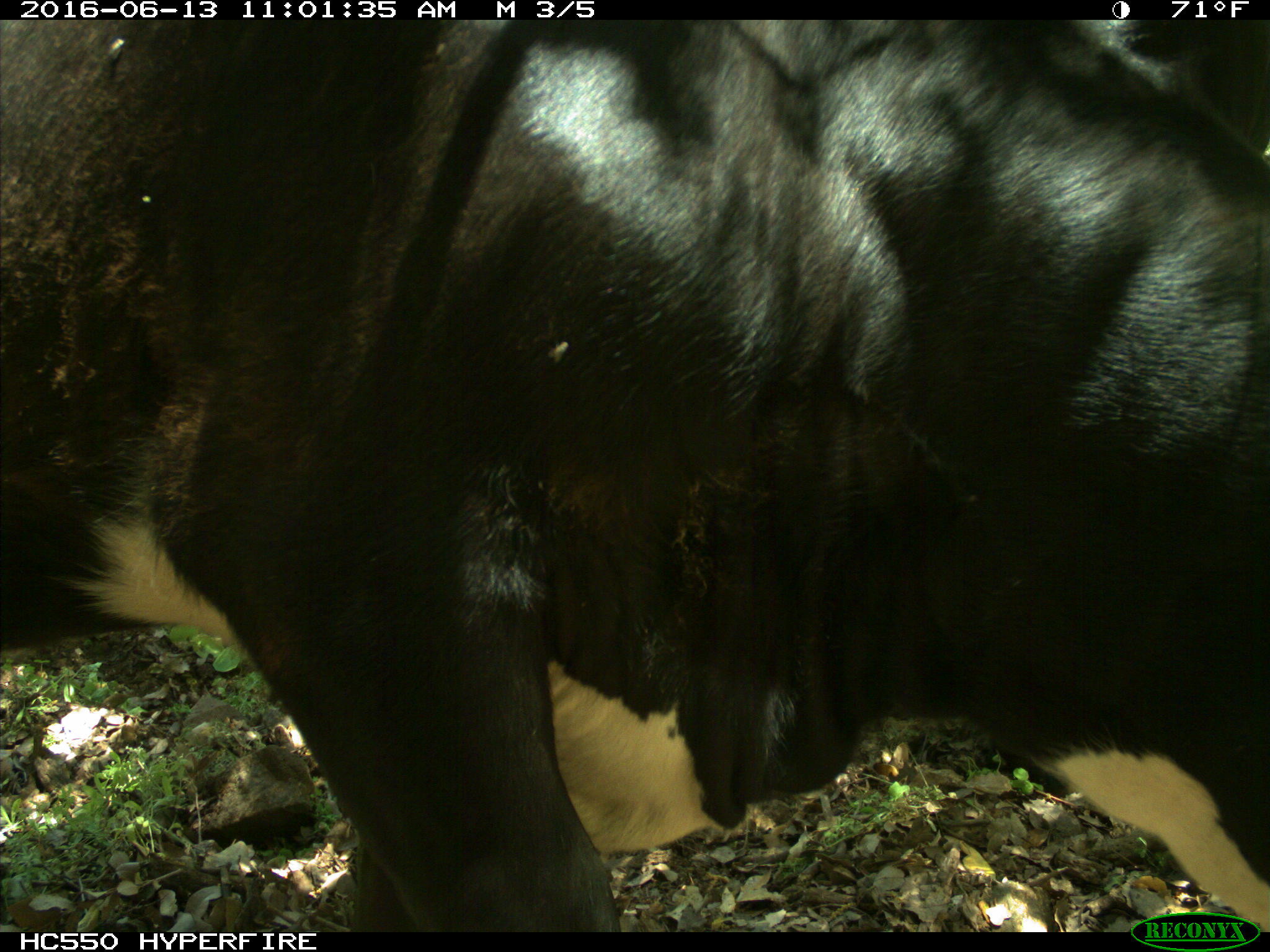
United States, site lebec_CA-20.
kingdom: Animalia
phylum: Chordata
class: Mammalia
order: Artiodactyla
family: Bovidae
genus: Bos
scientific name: Bos taurus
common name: domestic cow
Bos taurus (domestic cow).